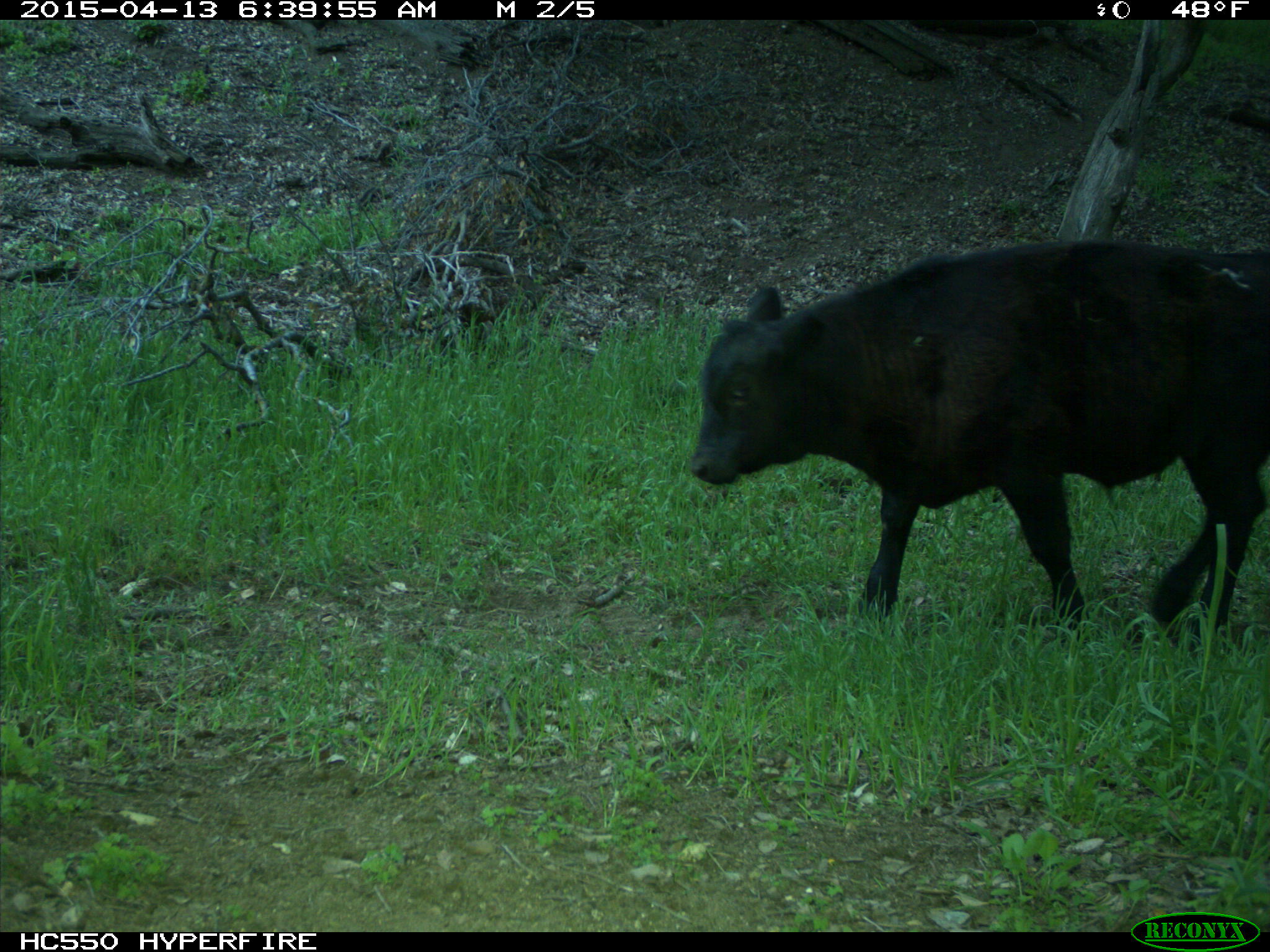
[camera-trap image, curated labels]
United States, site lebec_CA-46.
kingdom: Animalia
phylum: Chordata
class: Mammalia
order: Artiodactyla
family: Bovidae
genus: Bos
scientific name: Bos taurus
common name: domestic cow